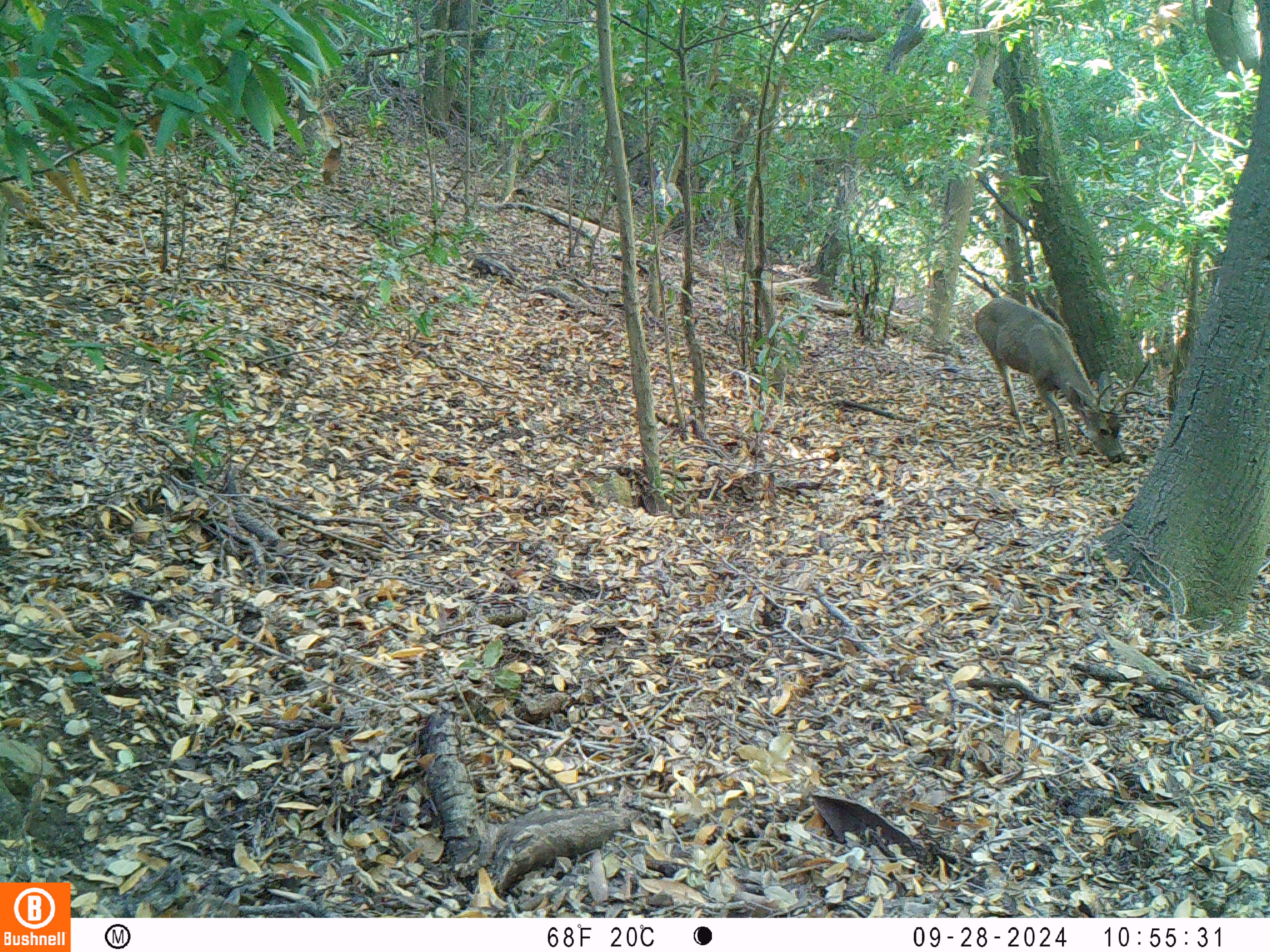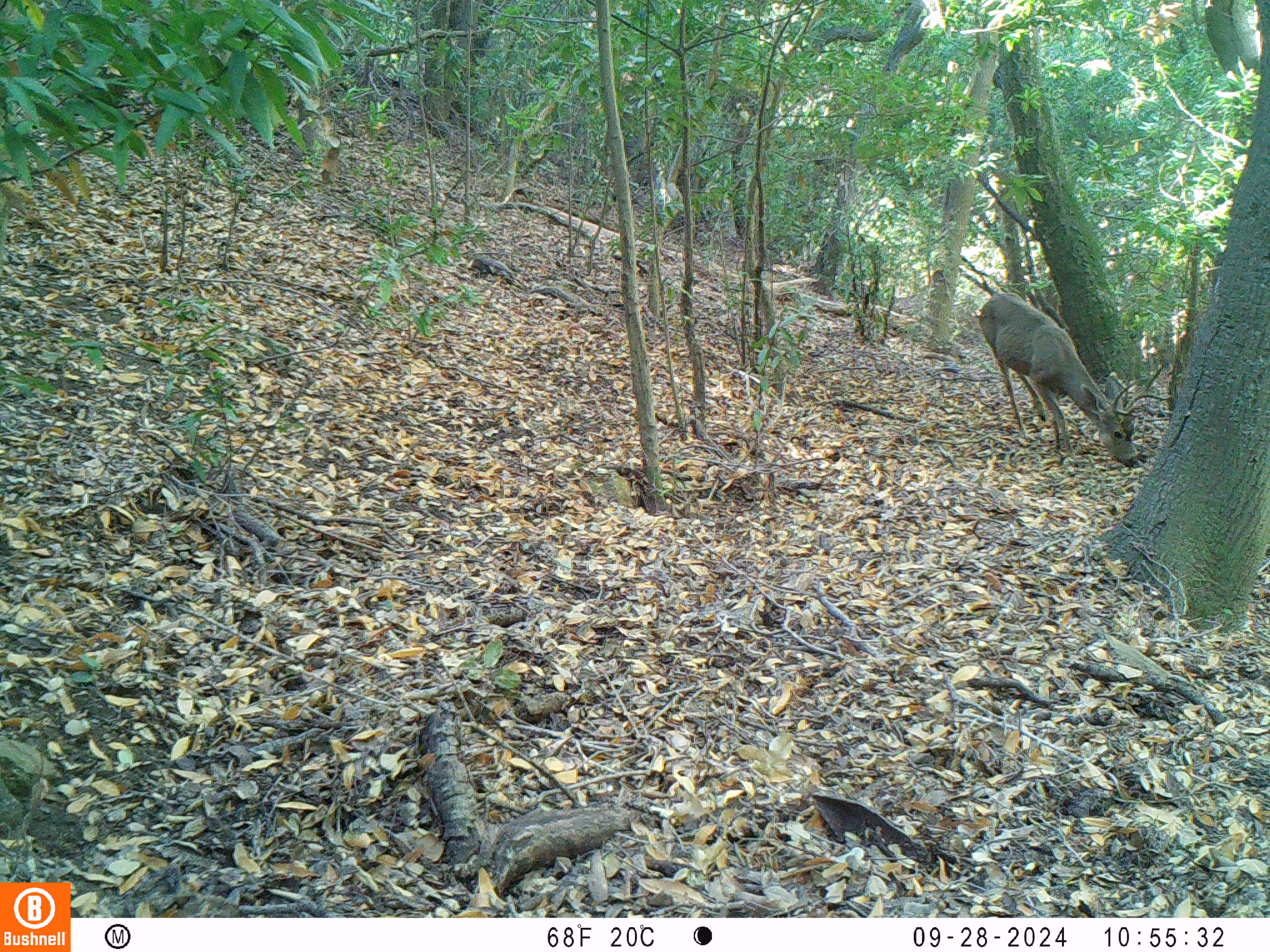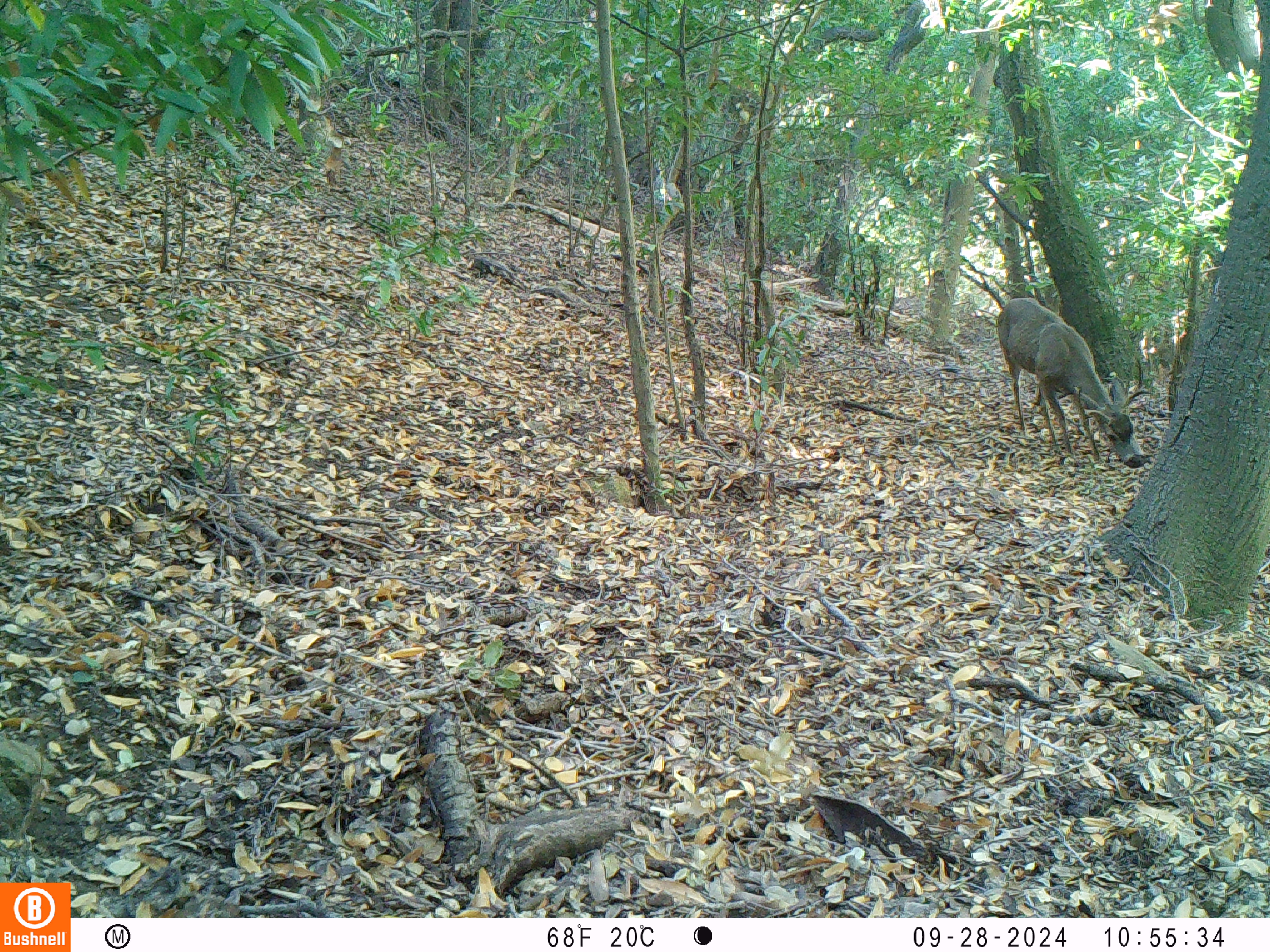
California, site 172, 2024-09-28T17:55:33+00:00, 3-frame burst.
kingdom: Animalia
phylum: Chordata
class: Mammalia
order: Artiodactyla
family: Cervidae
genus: Odocoileus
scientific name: Odocoileus hemionus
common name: mule deer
Mule deer (Odocoileus hemionus).